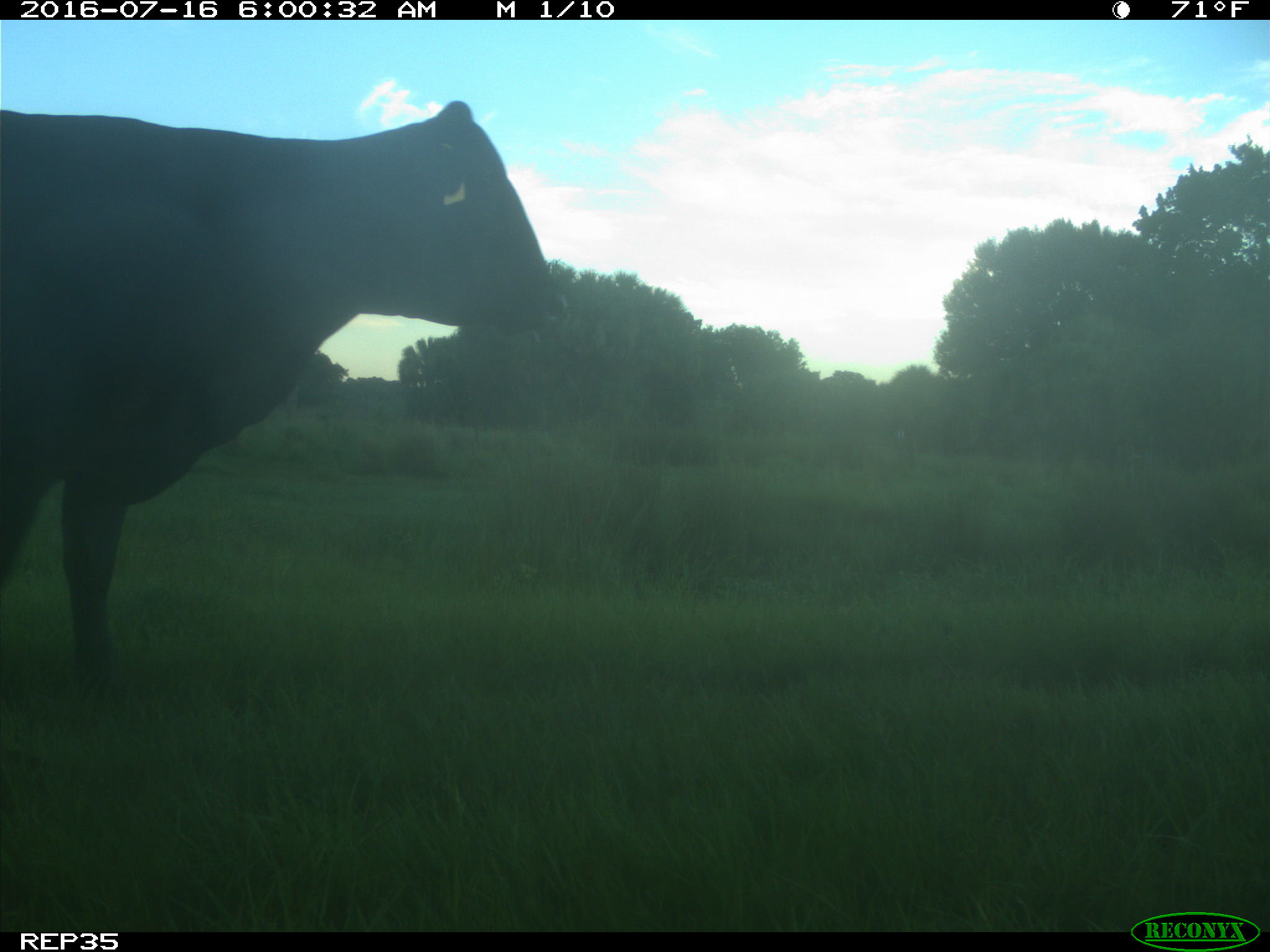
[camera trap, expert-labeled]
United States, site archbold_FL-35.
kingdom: Animalia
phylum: Chordata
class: Mammalia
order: Artiodactyla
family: Bovidae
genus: Bos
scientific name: Bos taurus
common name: domestic cow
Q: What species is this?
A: Bos taurus (domestic cow).